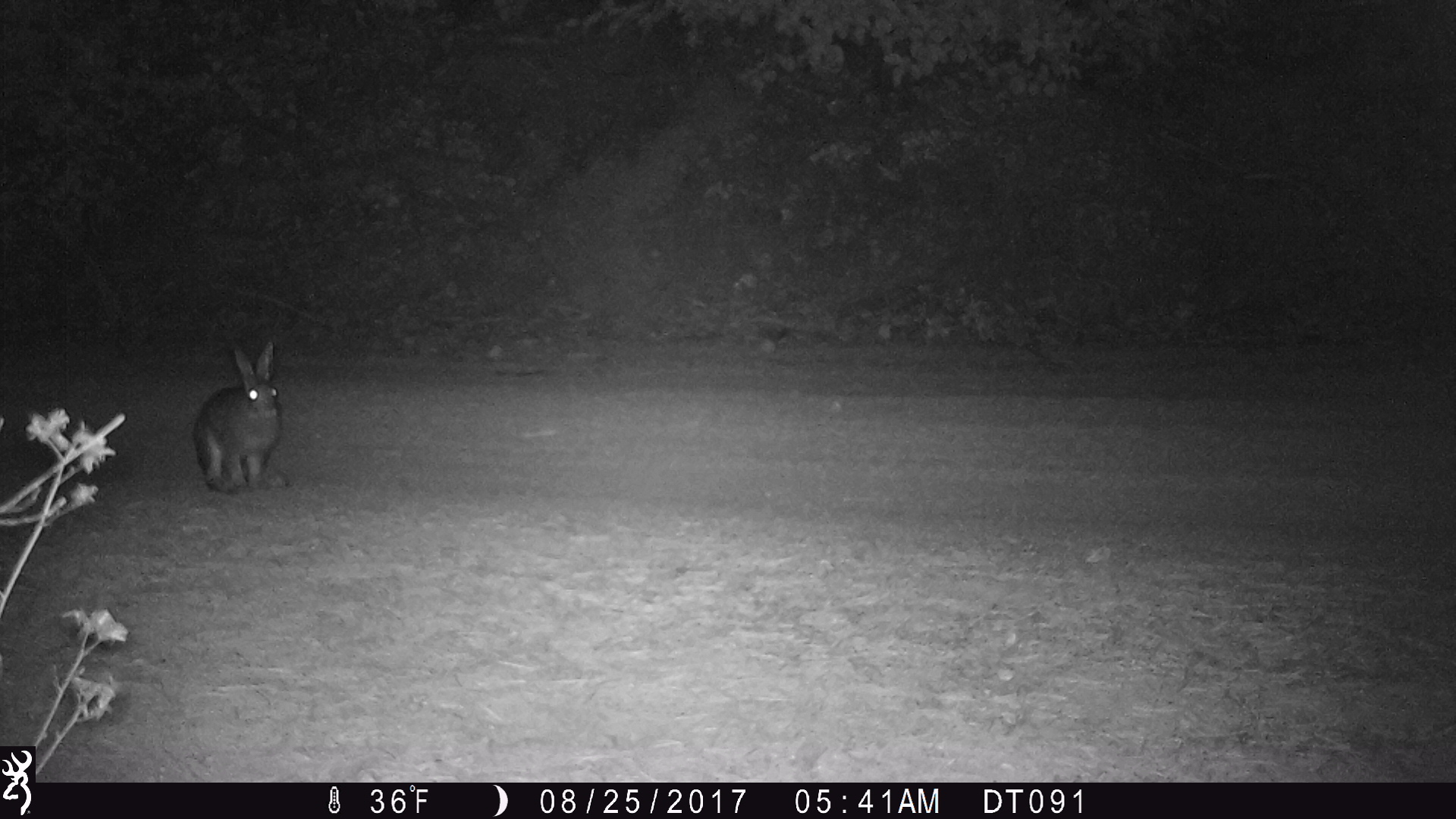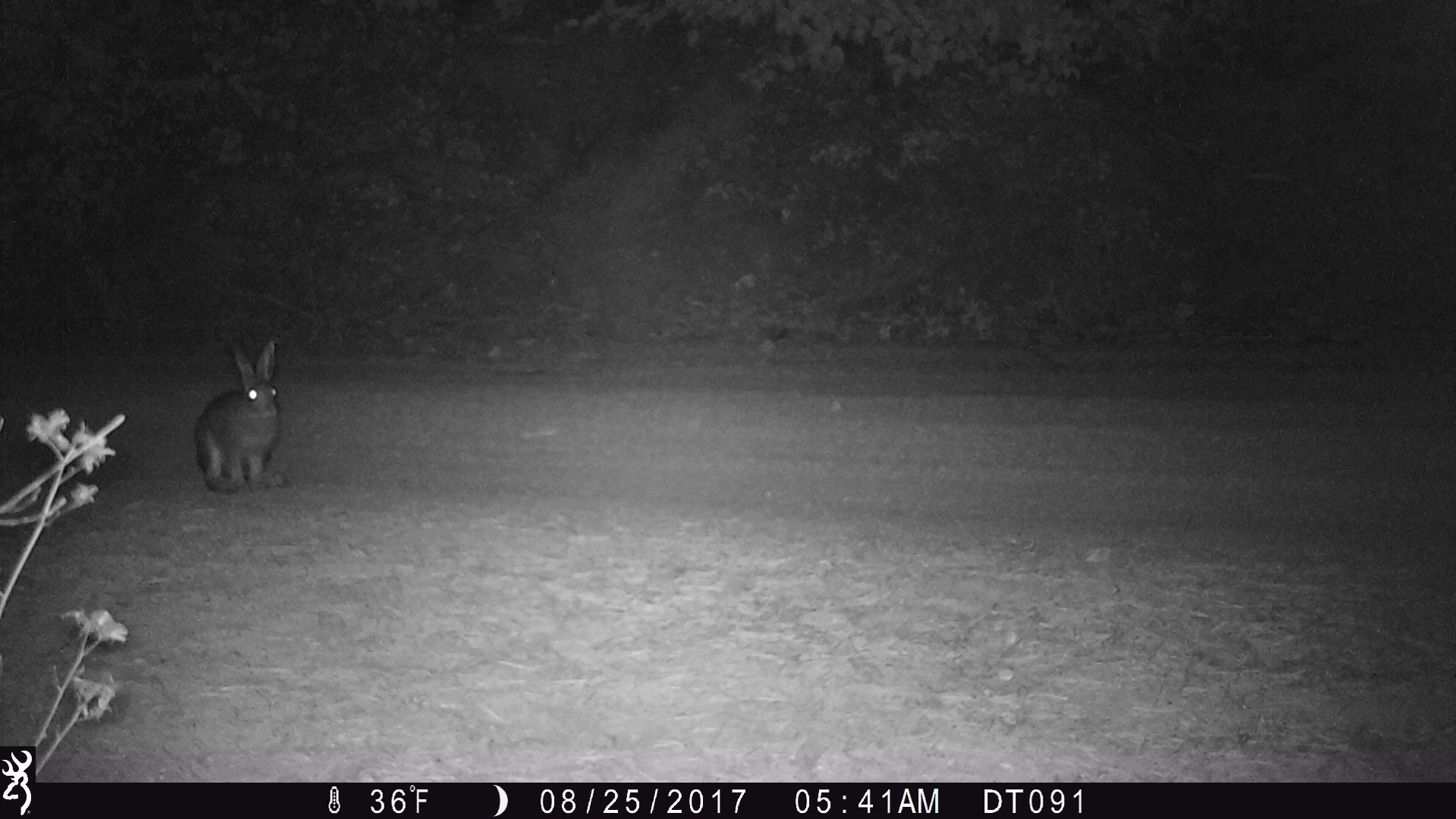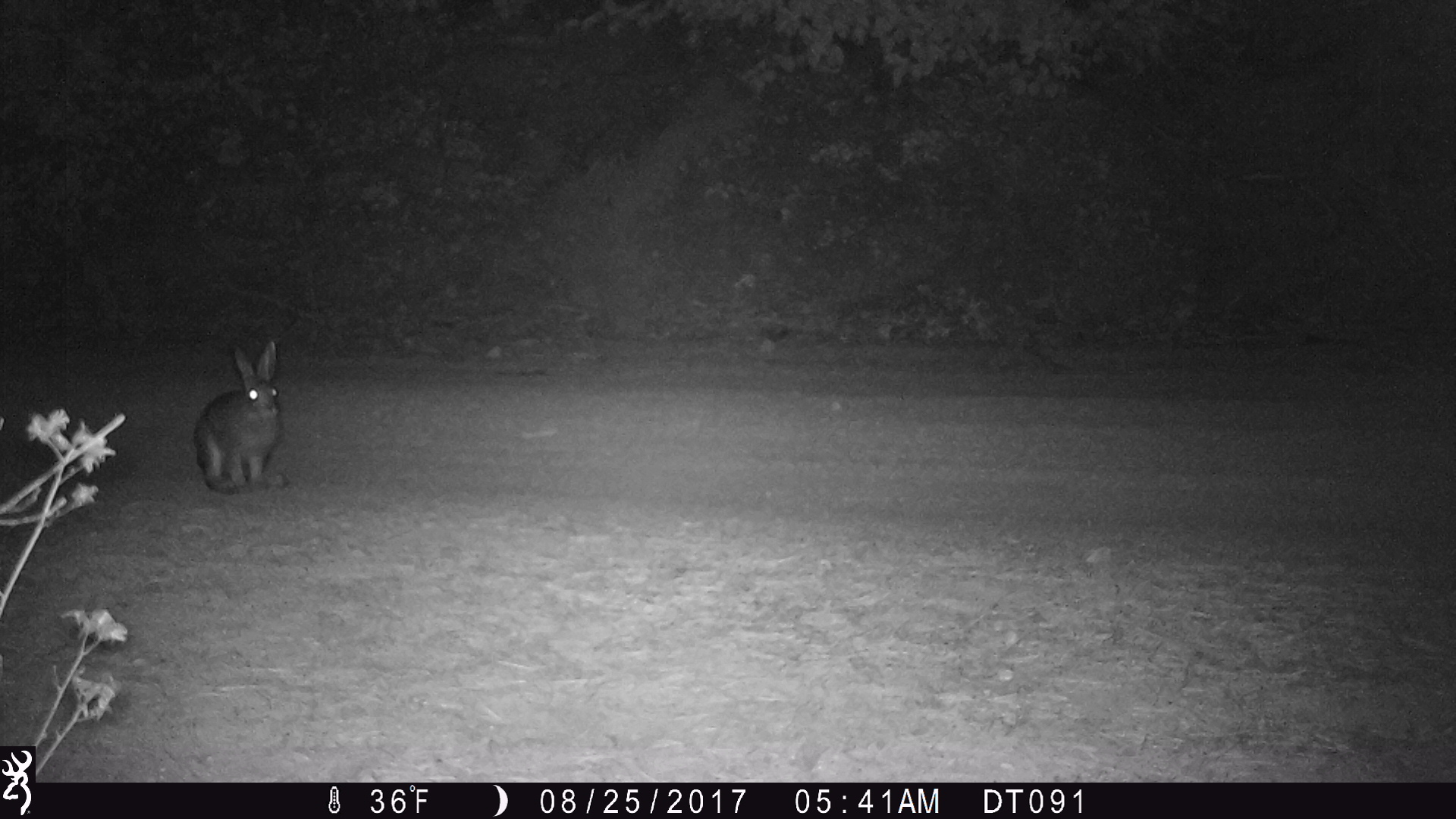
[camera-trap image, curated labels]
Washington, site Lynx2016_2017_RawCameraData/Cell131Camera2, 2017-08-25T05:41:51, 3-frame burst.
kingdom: Animalia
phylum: Chordata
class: Mammalia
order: Lagomorpha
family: Leporidae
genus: Lepus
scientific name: Lepus americanus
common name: snowshoe hare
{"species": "Lepus americanus (snowshoe hare)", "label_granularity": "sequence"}